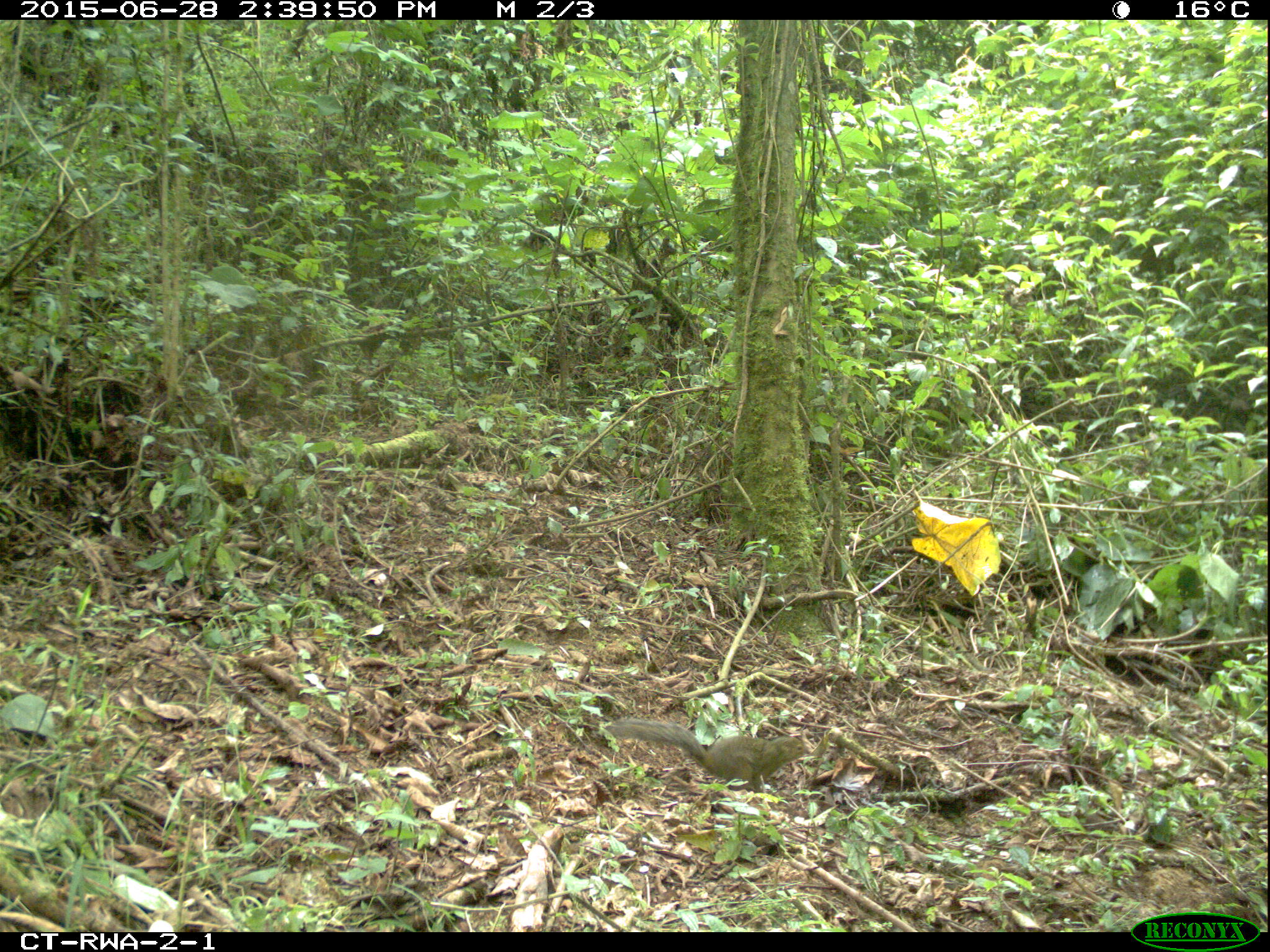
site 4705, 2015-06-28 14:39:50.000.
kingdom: Animalia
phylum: Chordata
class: Mammalia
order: Rodentia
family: Sciuridae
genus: Funisciurus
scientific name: Funisciurus carruthersi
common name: carruther's mountain squirrel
Funisciurus carruthersi (carruther's mountain squirrel), count 1.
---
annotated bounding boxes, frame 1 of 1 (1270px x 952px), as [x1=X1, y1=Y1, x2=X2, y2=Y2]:
funisciurus carruthersi: [x1=602, y1=716, x2=809, y2=793]